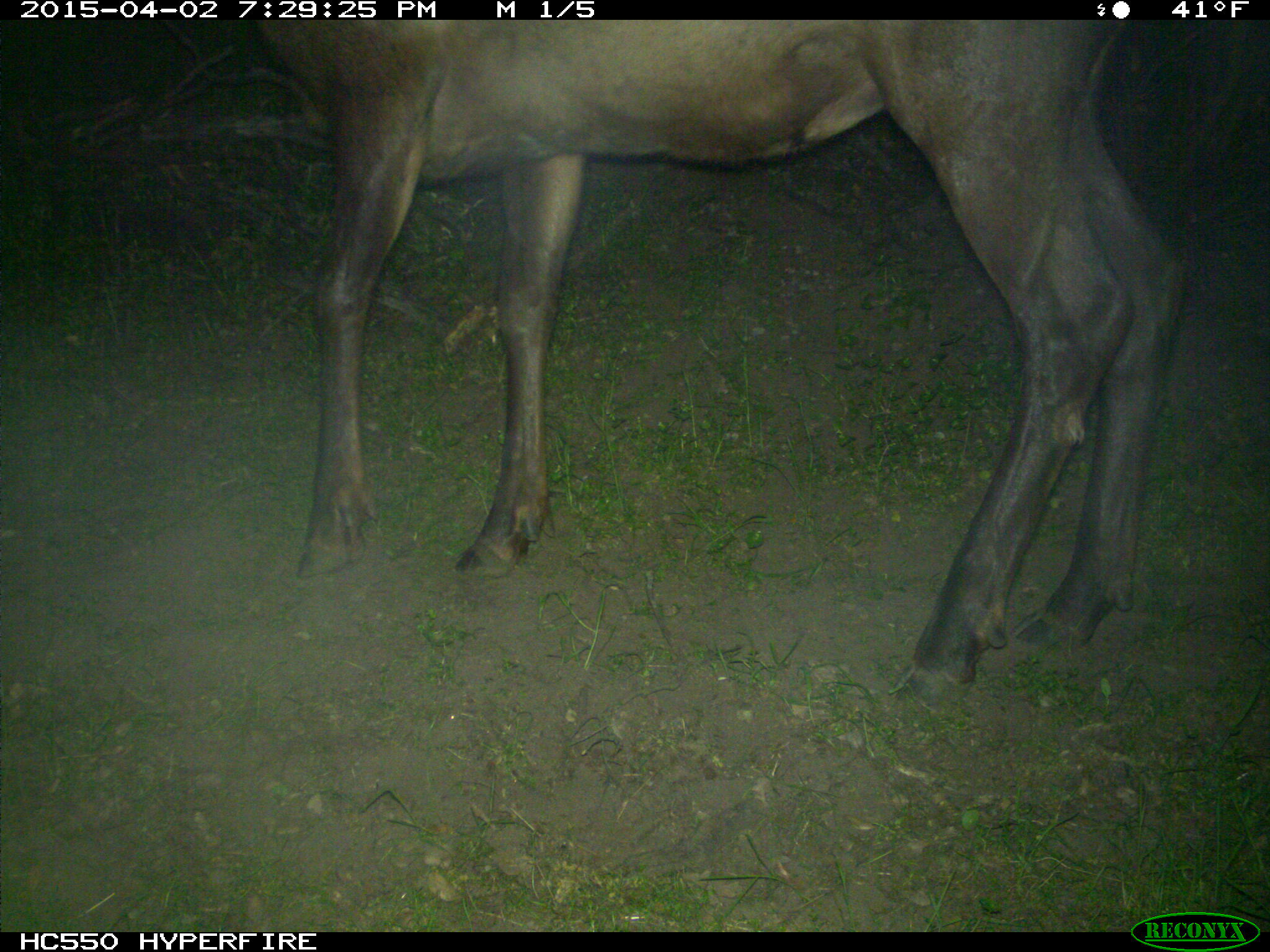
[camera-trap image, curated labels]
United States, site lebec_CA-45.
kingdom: Animalia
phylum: Chordata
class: Mammalia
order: Artiodactyla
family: Cervidae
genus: Cervus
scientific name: Cervus canadensis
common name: elk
Cervus canadensis (elk).